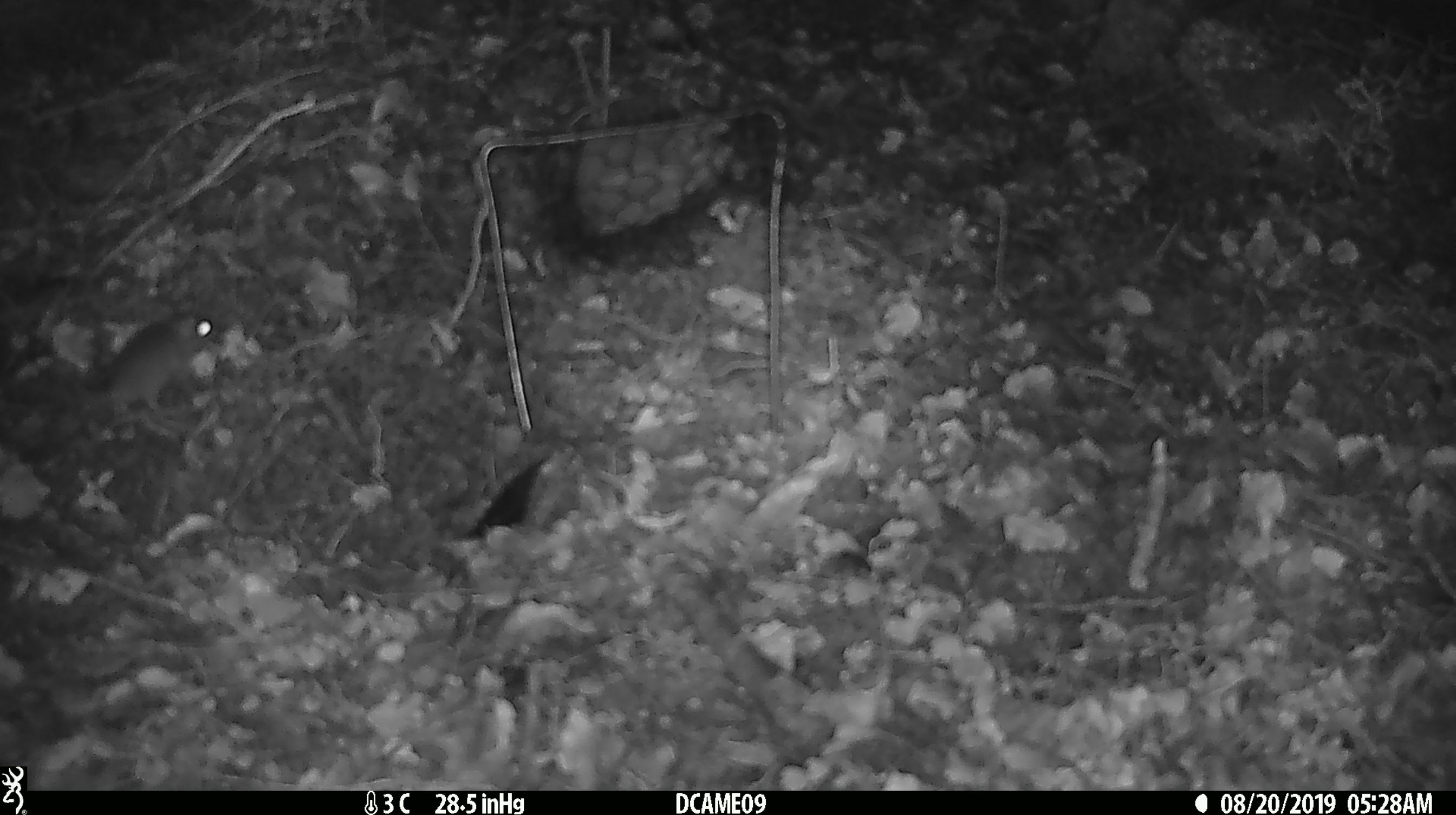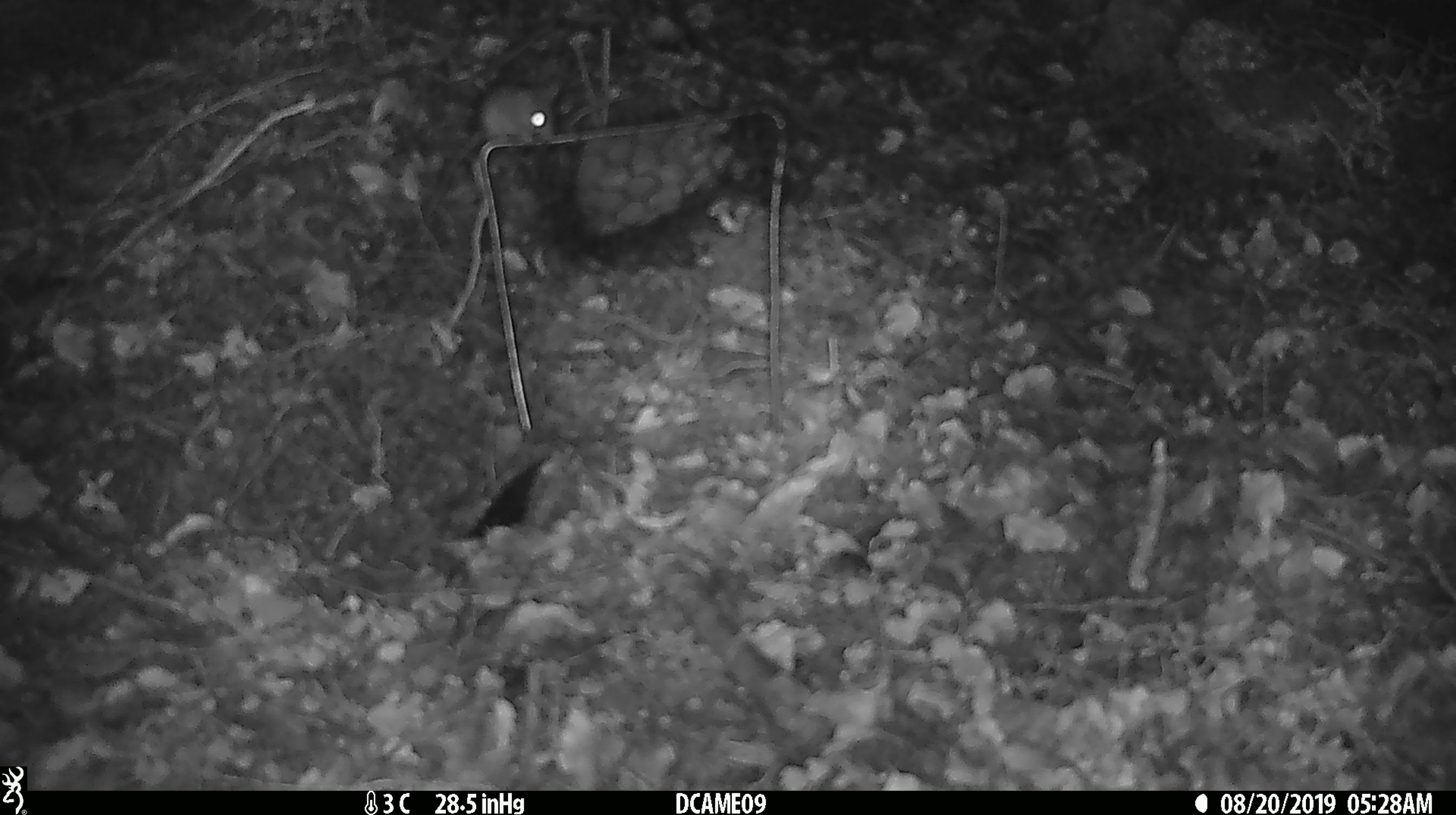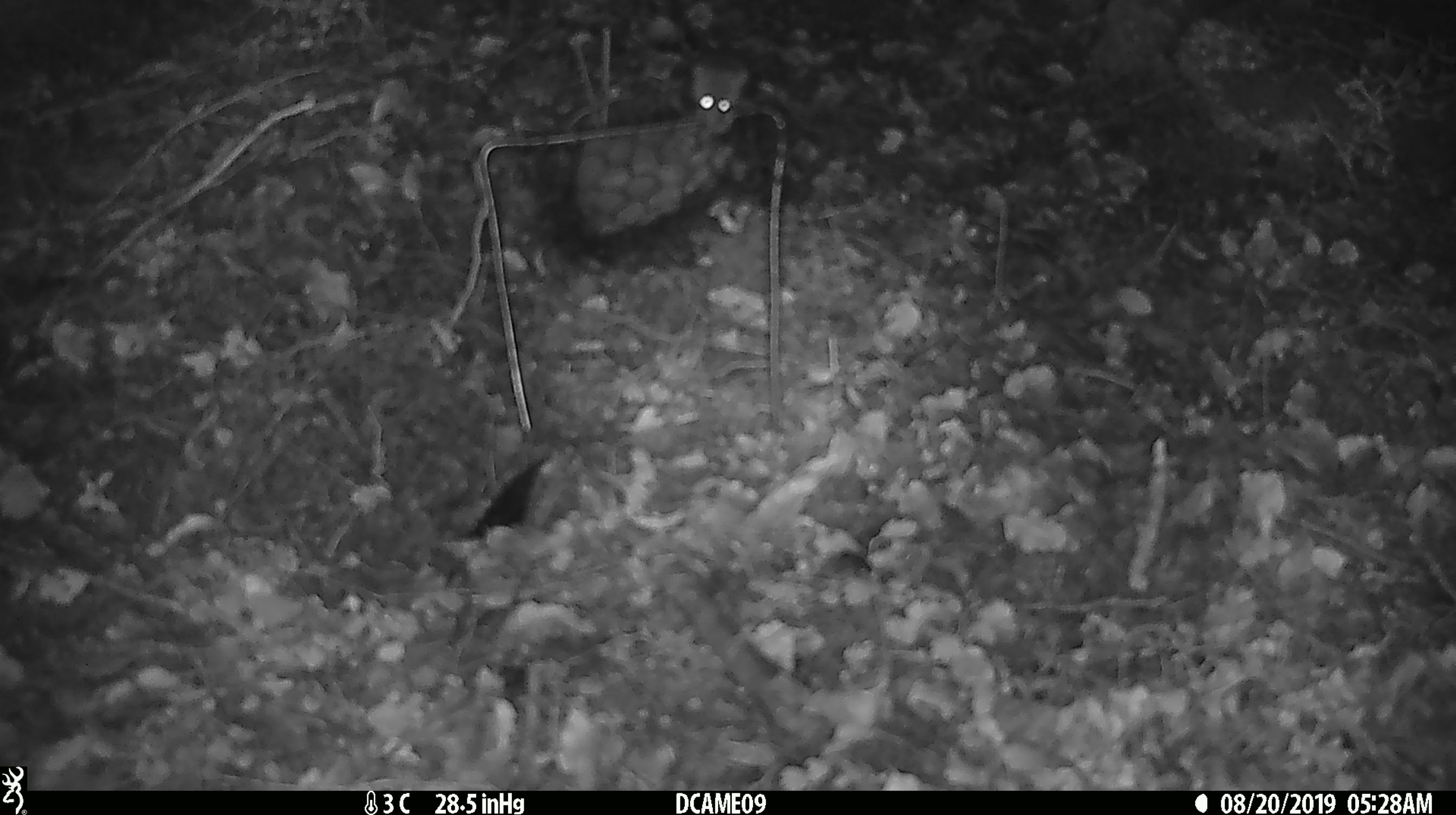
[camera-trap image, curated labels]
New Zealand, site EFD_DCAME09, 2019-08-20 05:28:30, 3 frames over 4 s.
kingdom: Animalia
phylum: Chordata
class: Mammalia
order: Rodentia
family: Muridae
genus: Mus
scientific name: Mus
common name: mouse